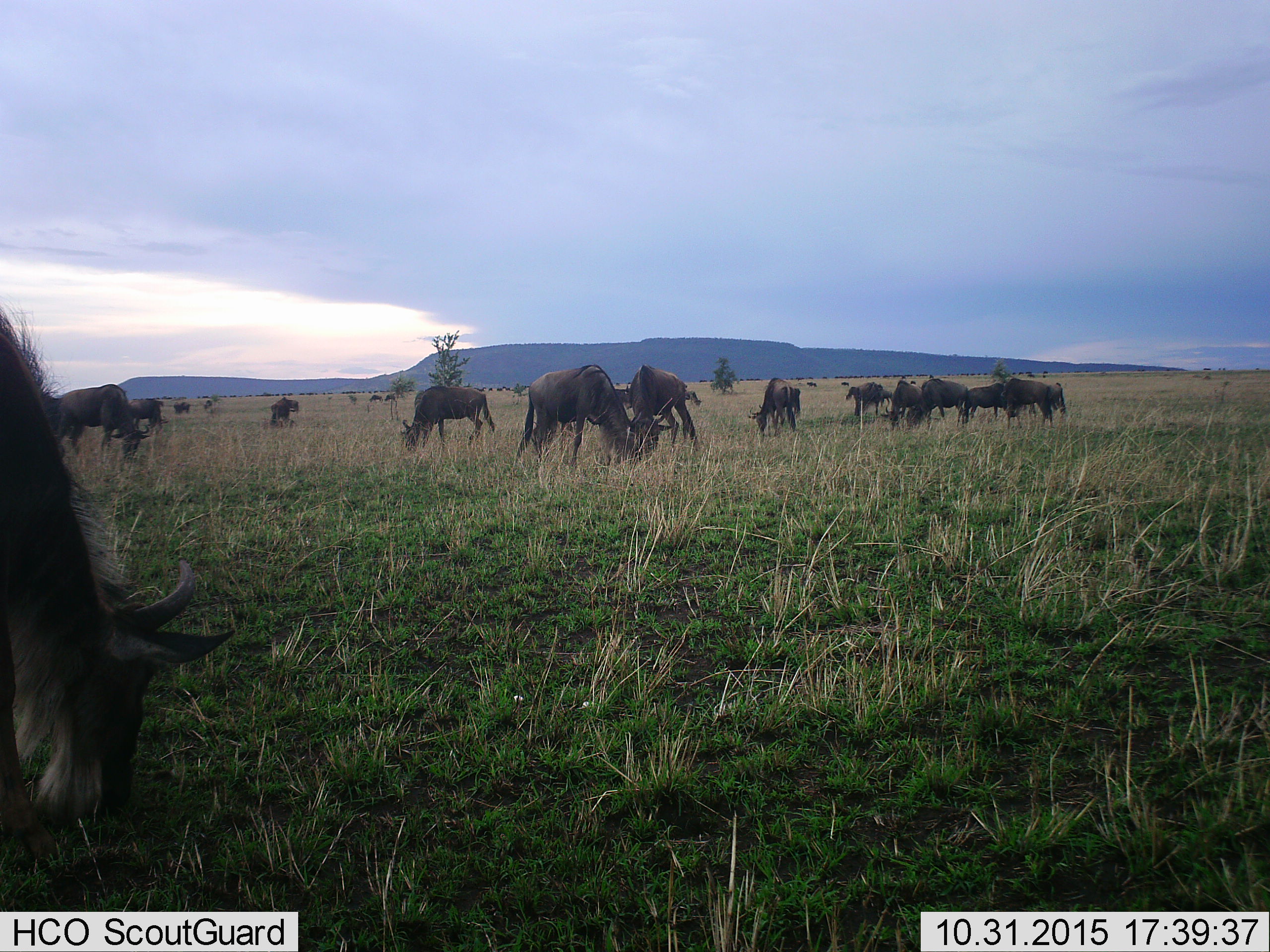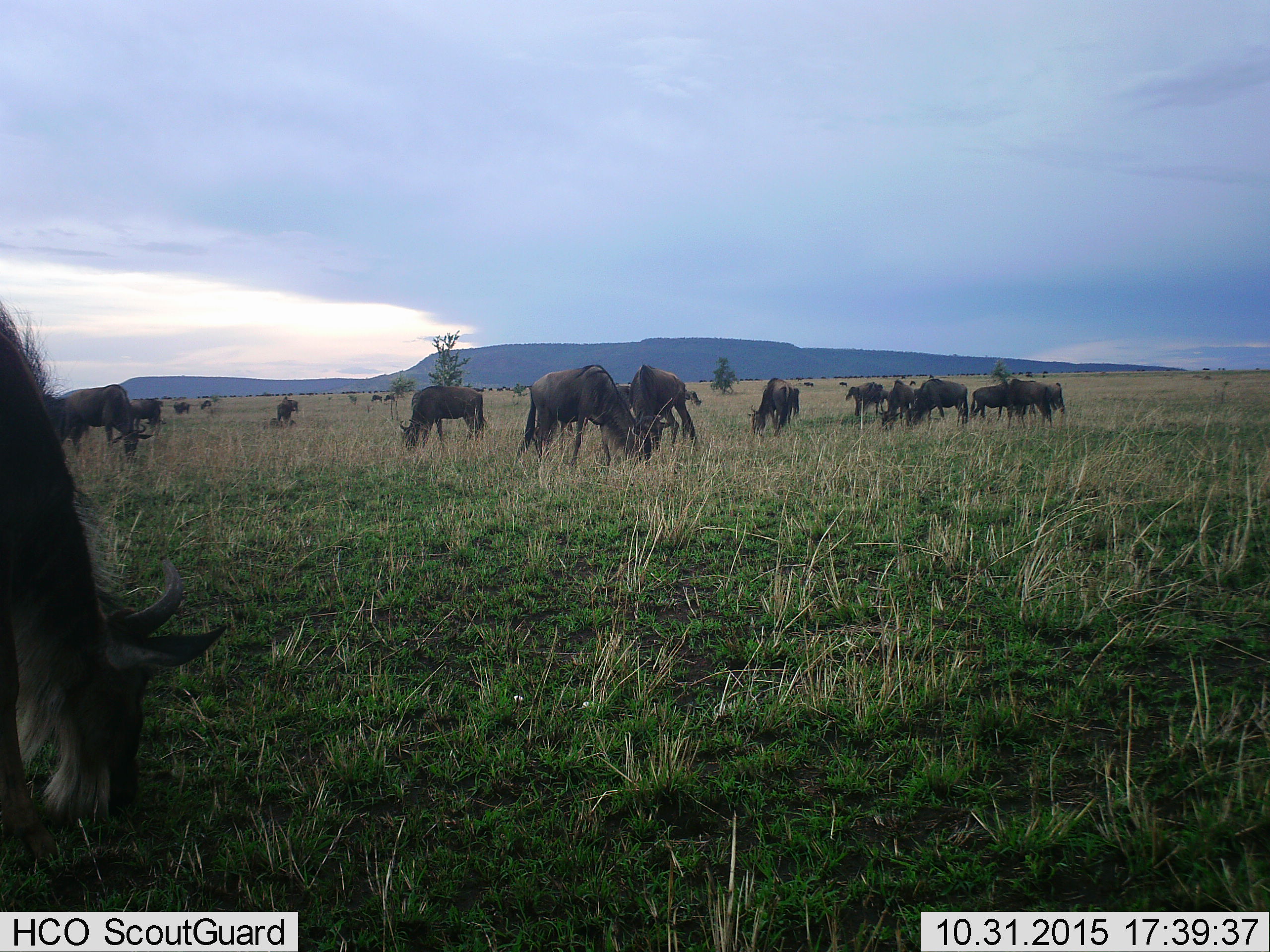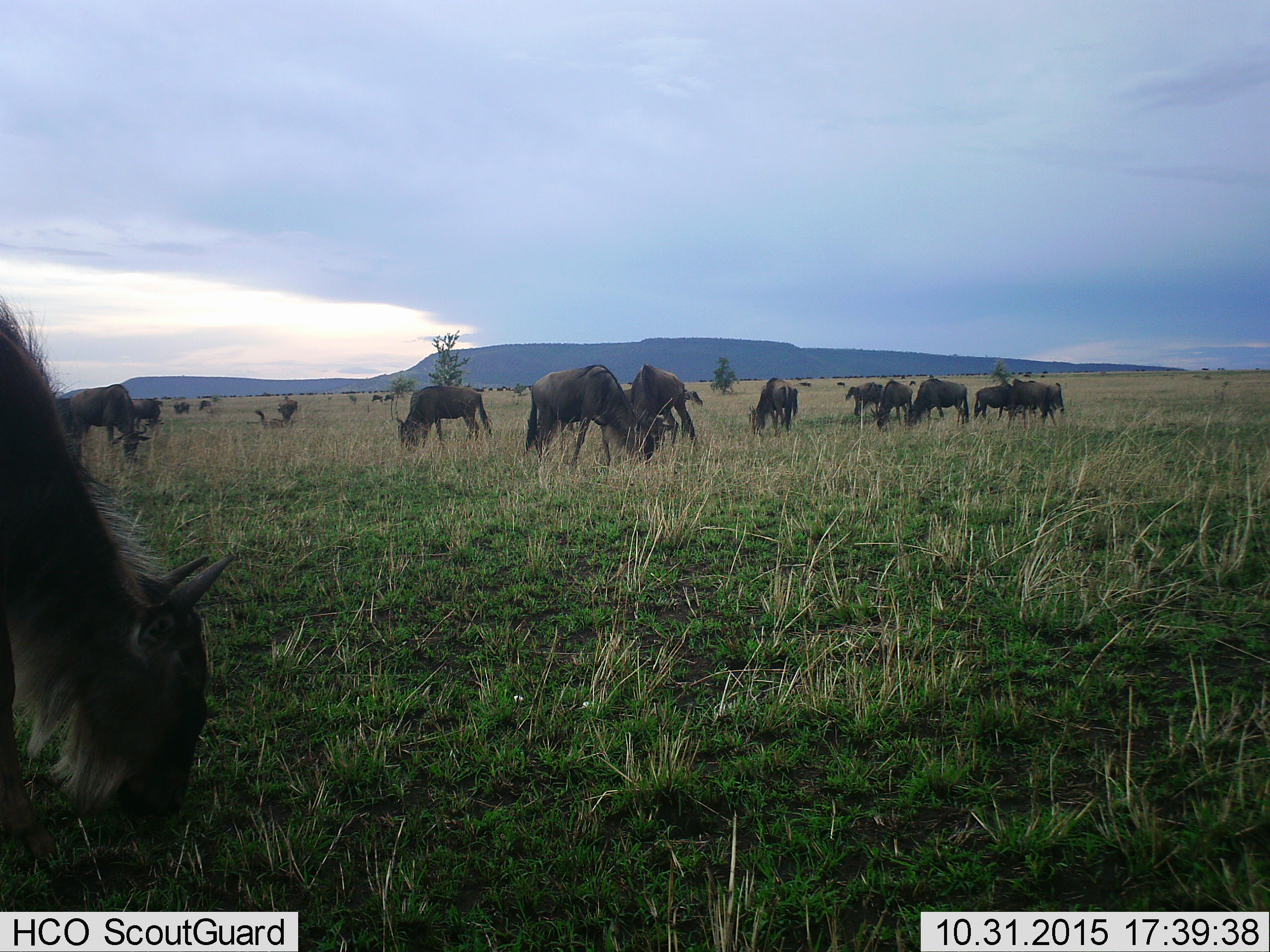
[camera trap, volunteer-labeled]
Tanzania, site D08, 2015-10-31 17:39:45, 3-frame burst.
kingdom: Animalia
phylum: Chordata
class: Mammalia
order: Artiodactyla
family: Bovidae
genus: Connochaetes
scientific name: Connochaetes taurinus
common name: blue wildebeest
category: wildebeest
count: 11-50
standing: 62%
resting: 19%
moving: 56%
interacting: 6%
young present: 6%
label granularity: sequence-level